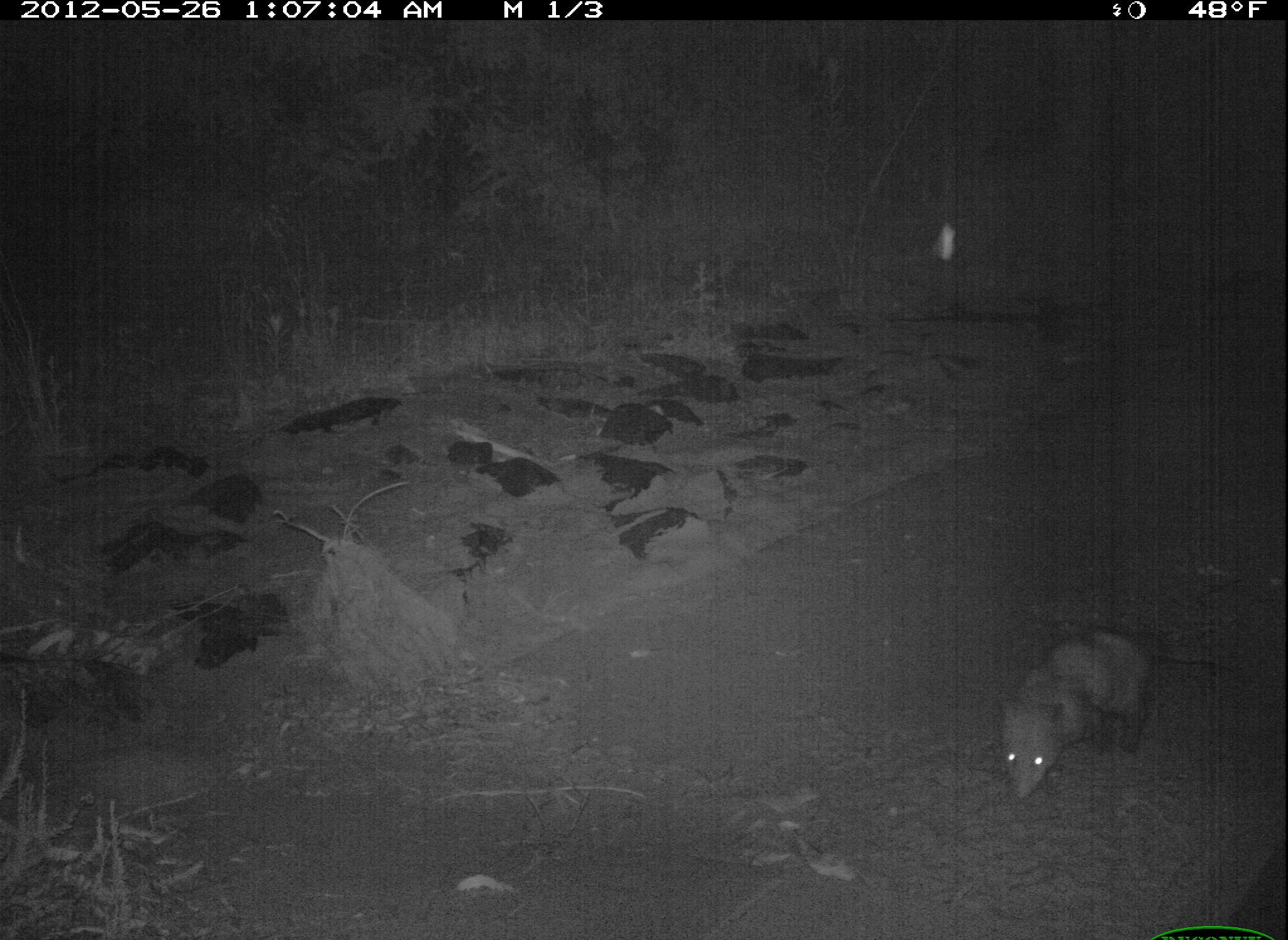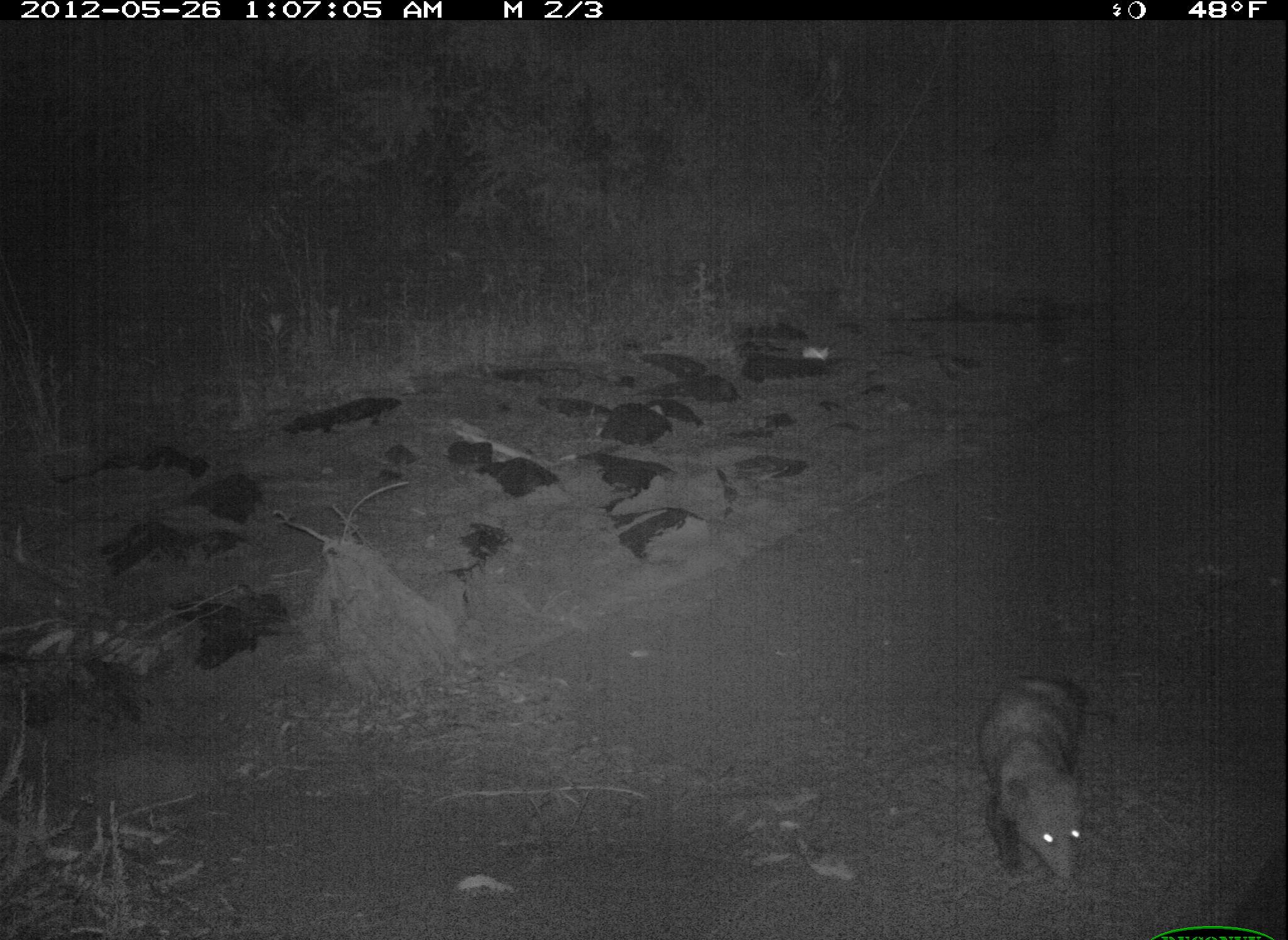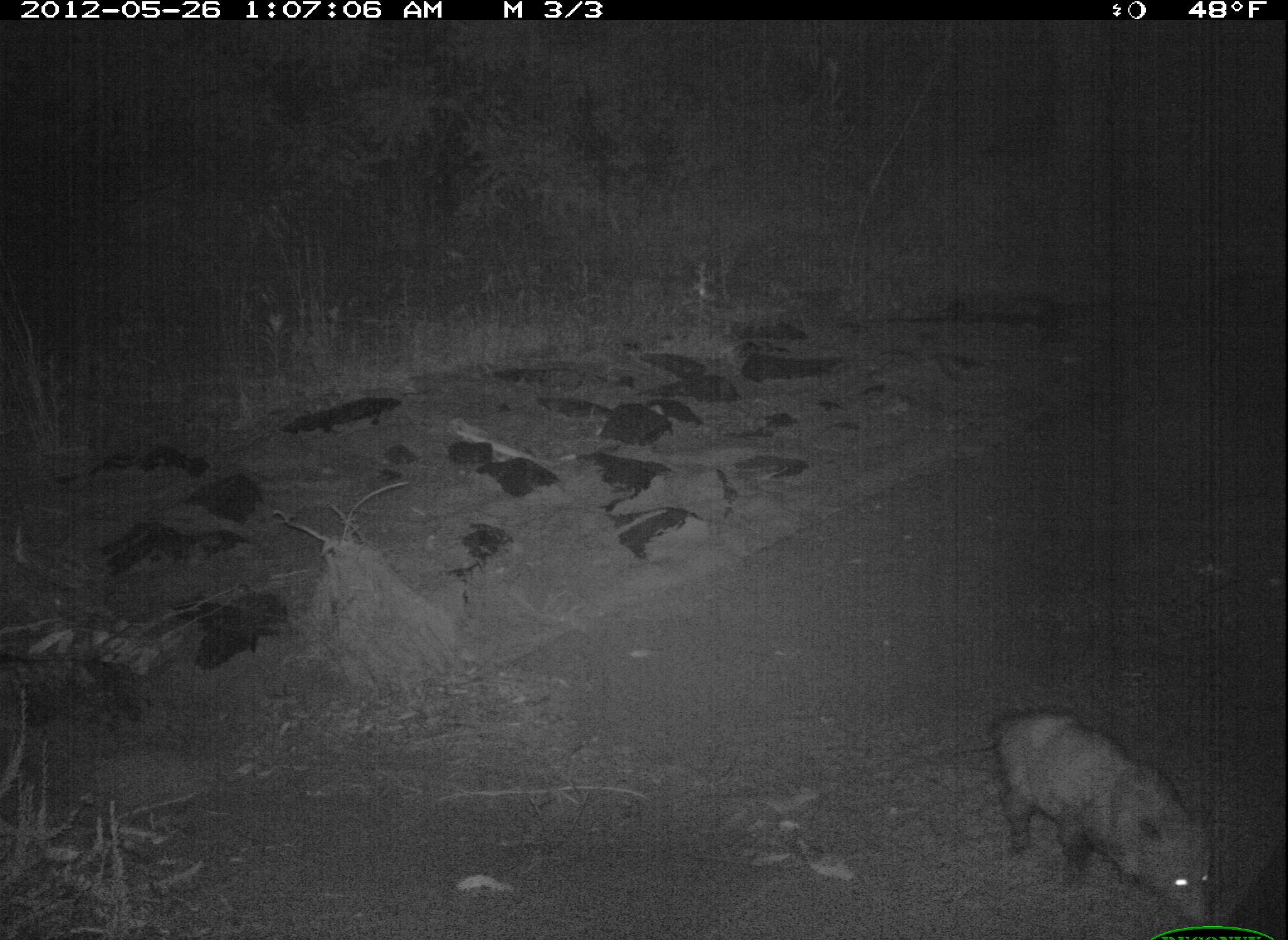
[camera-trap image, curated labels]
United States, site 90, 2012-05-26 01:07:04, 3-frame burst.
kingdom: Animalia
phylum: Chordata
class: Mammalia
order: Didelphimorphia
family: Didelphidae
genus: Didelphis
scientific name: Didelphis virginiana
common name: virginia opossum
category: opossum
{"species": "opossum (virginia opossum) (Didelphis virginiana)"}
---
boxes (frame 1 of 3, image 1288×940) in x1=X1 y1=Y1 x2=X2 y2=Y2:
opossum: x1=990 y1=609 x2=1241 y2=810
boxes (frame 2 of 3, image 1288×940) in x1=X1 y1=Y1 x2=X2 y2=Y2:
opossum: x1=969 y1=657 x2=1104 y2=900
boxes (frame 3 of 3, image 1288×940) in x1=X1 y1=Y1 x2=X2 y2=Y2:
opossum: x1=982 y1=699 x2=1222 y2=940